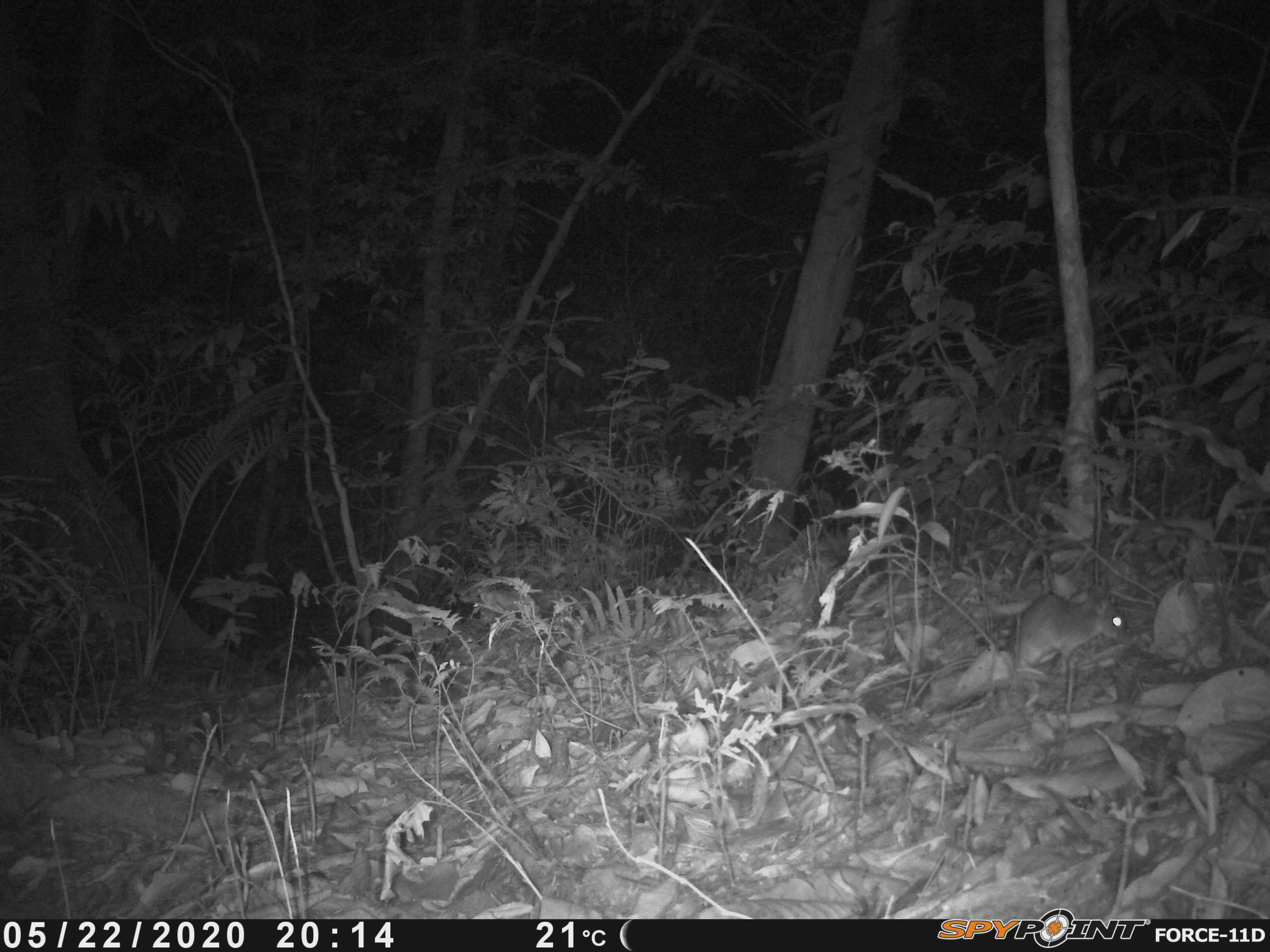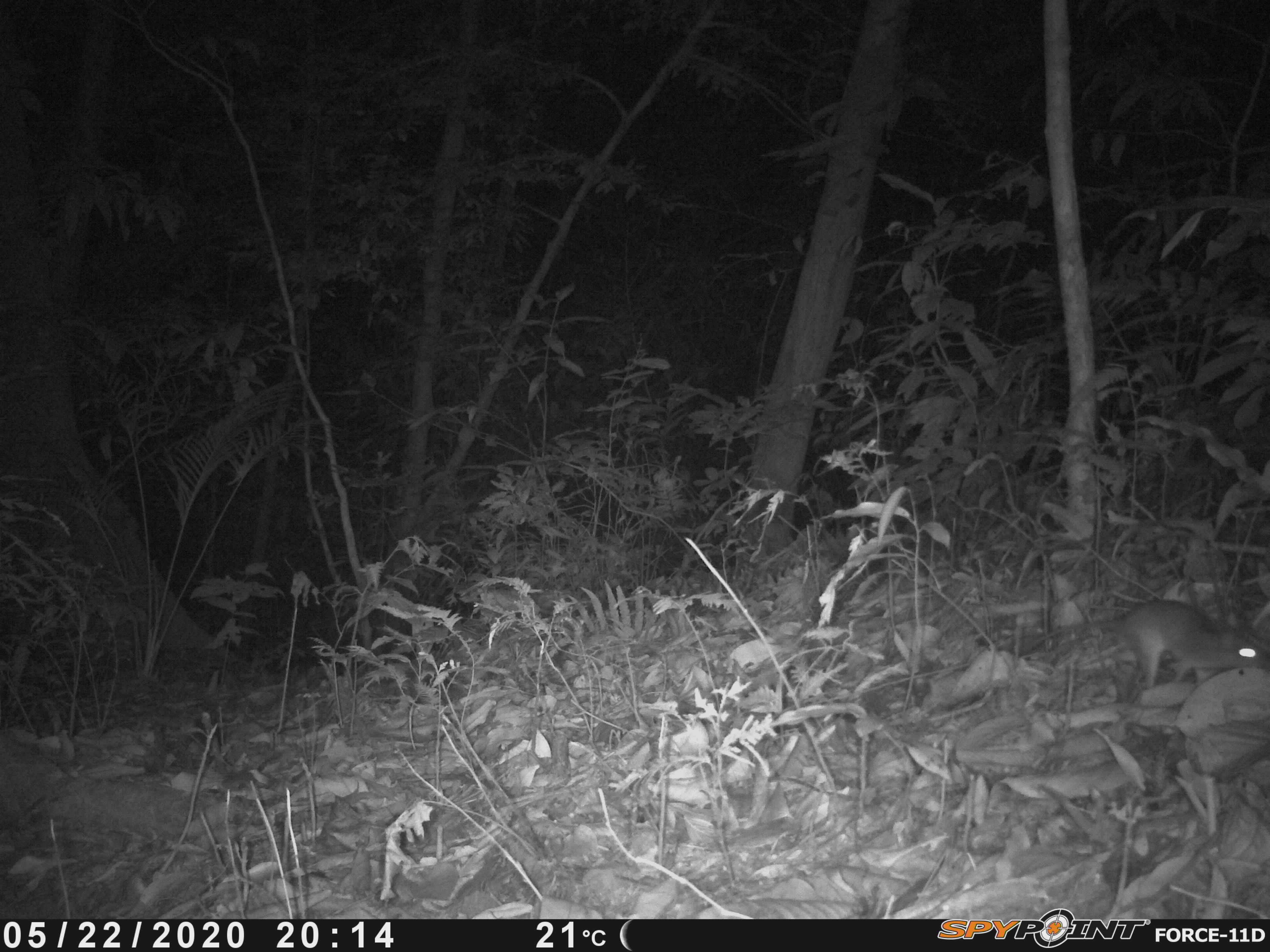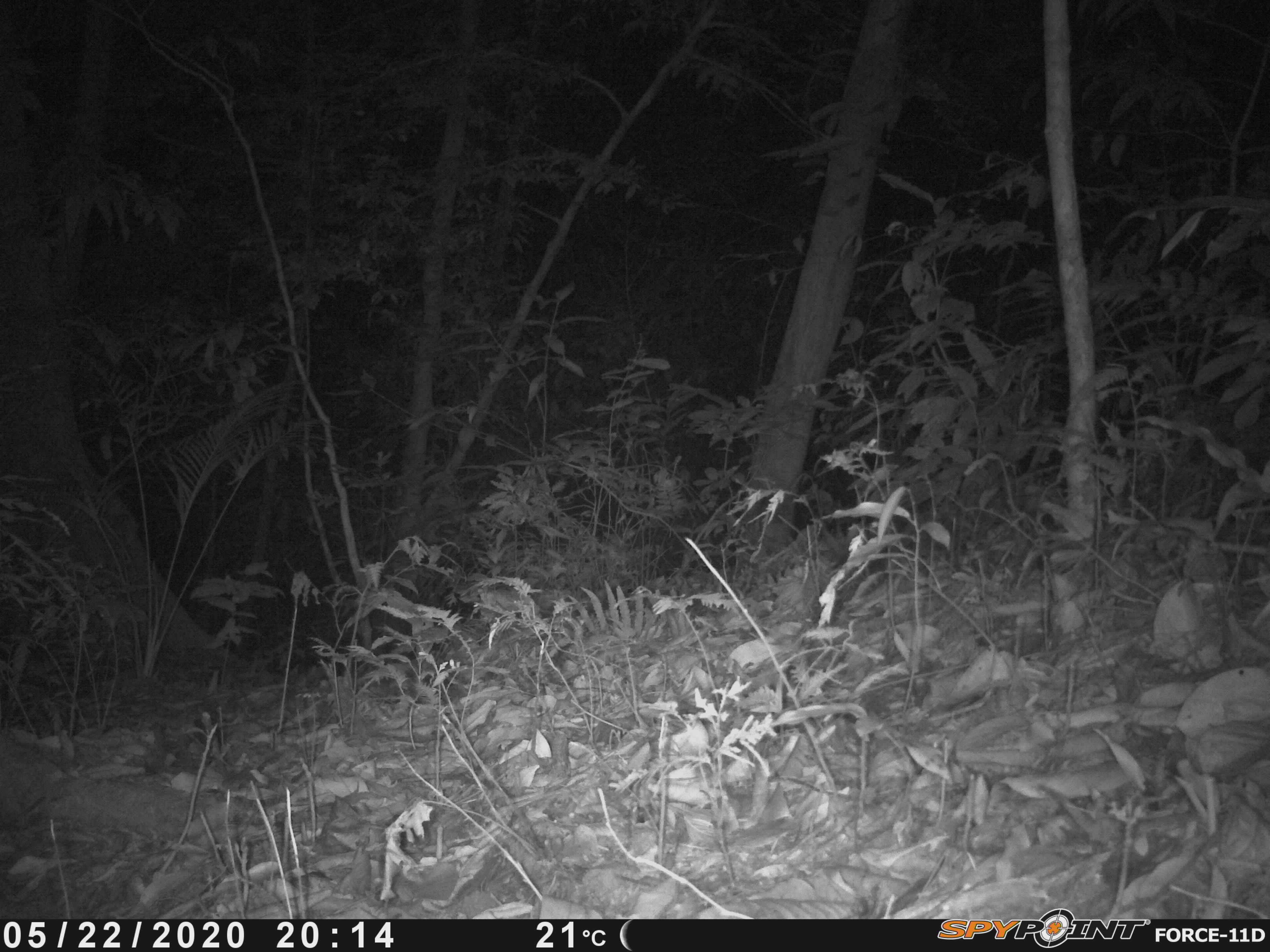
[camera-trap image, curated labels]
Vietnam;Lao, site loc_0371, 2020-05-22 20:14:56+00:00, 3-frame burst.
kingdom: Animalia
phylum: Chordata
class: Mammalia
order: Rodentia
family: Muridae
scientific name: Muridae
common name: old-world mice and rats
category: unidentified murid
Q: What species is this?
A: Unidentified murid (old-world mice and rats) (Muridae).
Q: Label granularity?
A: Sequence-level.